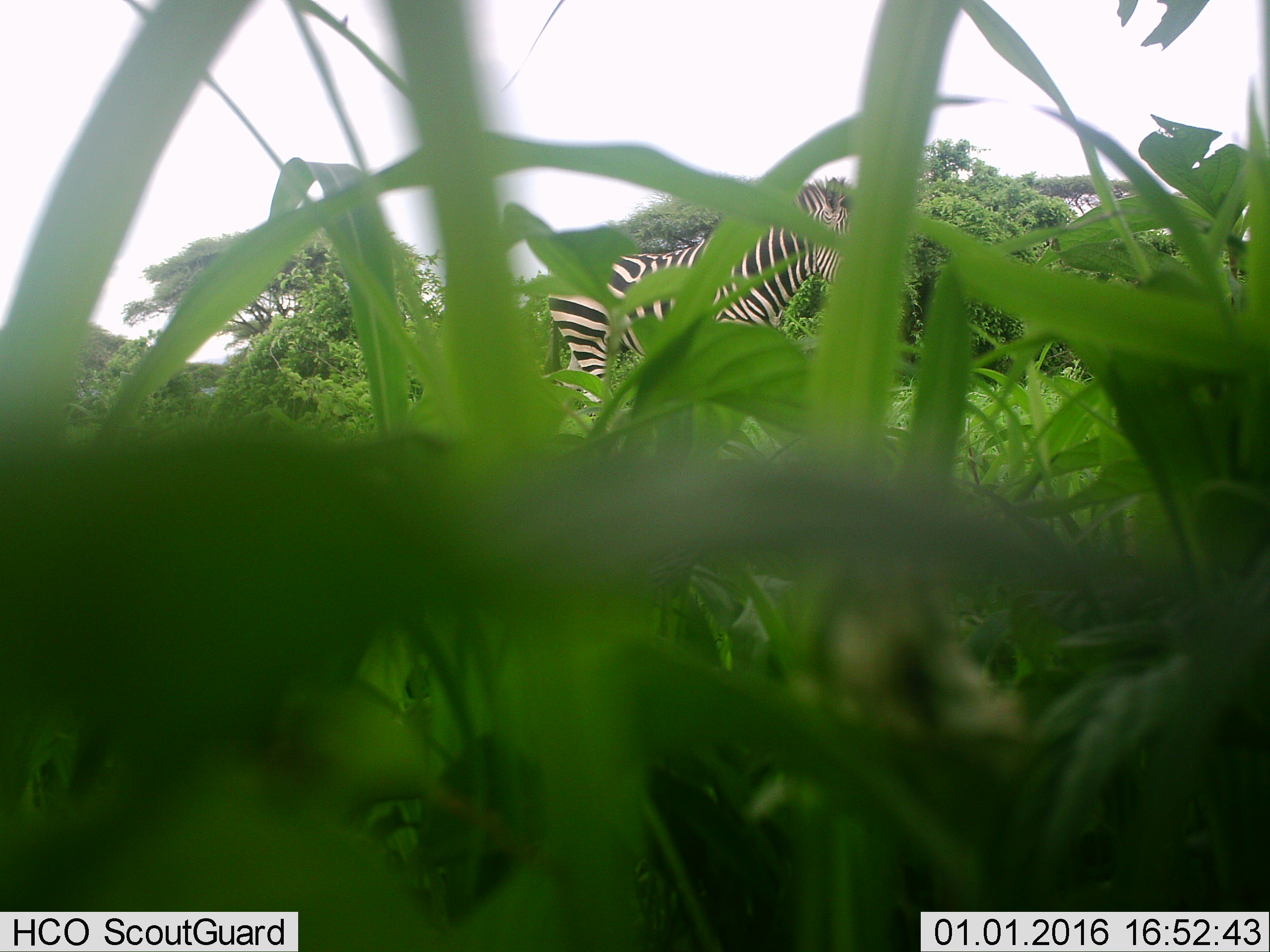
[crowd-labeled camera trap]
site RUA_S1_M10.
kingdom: Animalia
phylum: Chordata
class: Mammalia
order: Perissodactyla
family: Equidae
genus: Equus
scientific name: Equus quagga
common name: plains zebra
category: zebraplains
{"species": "zebraplains (plains zebra) (Equus quagga)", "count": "1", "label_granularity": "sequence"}